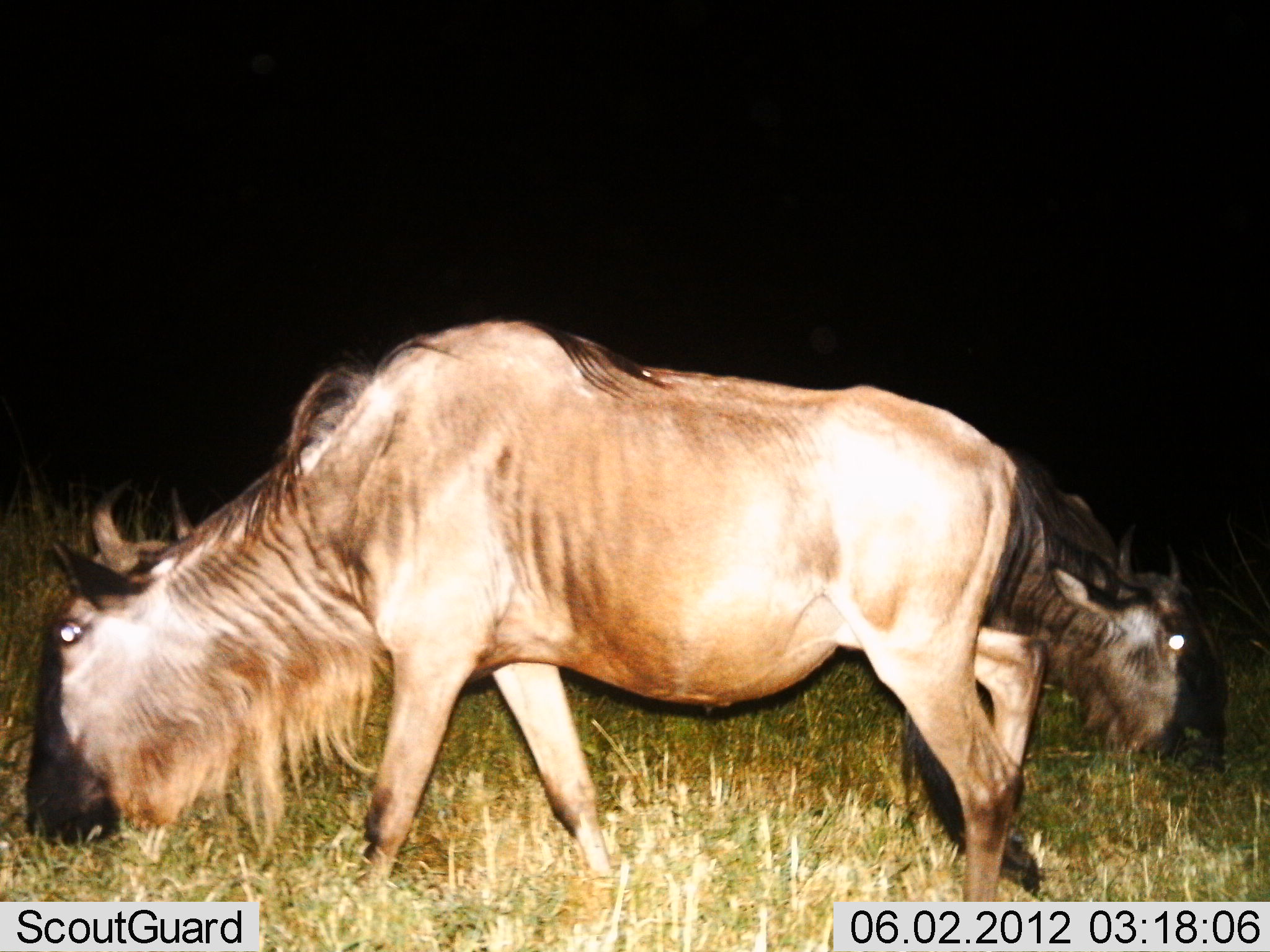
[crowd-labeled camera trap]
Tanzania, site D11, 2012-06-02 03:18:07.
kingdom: Animalia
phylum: Chordata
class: Mammalia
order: Artiodactyla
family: Bovidae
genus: Connochaetes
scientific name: Connochaetes taurinus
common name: blue wildebeest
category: wildebeest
Wildebeest (blue wildebeest) (Connochaetes taurinus), count 2. Behavior (volunteer vote fractions): standing 20%, resting 0%, moving 0%, interacting 0%. Young present (vote fraction): 0%. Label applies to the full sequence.